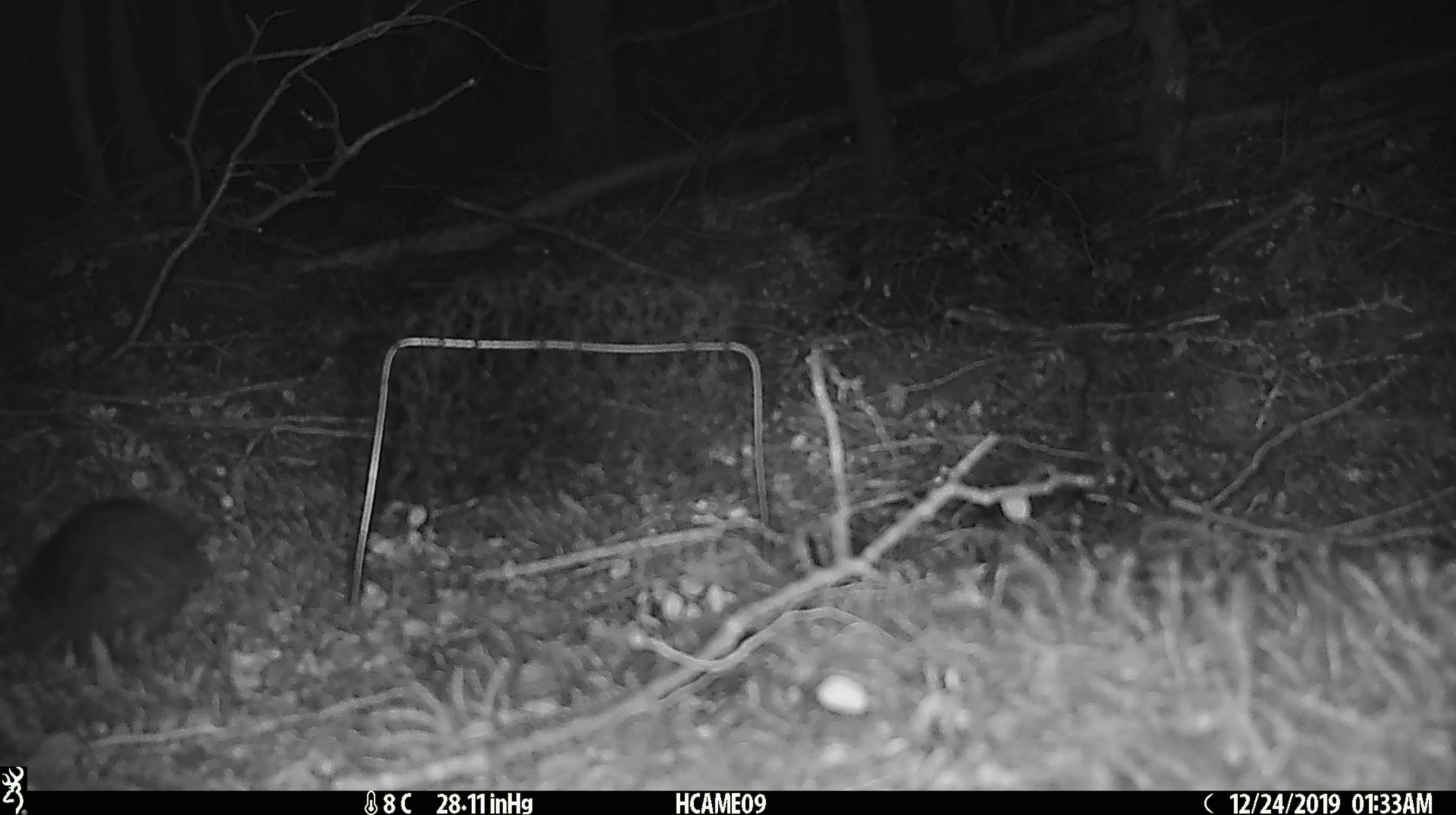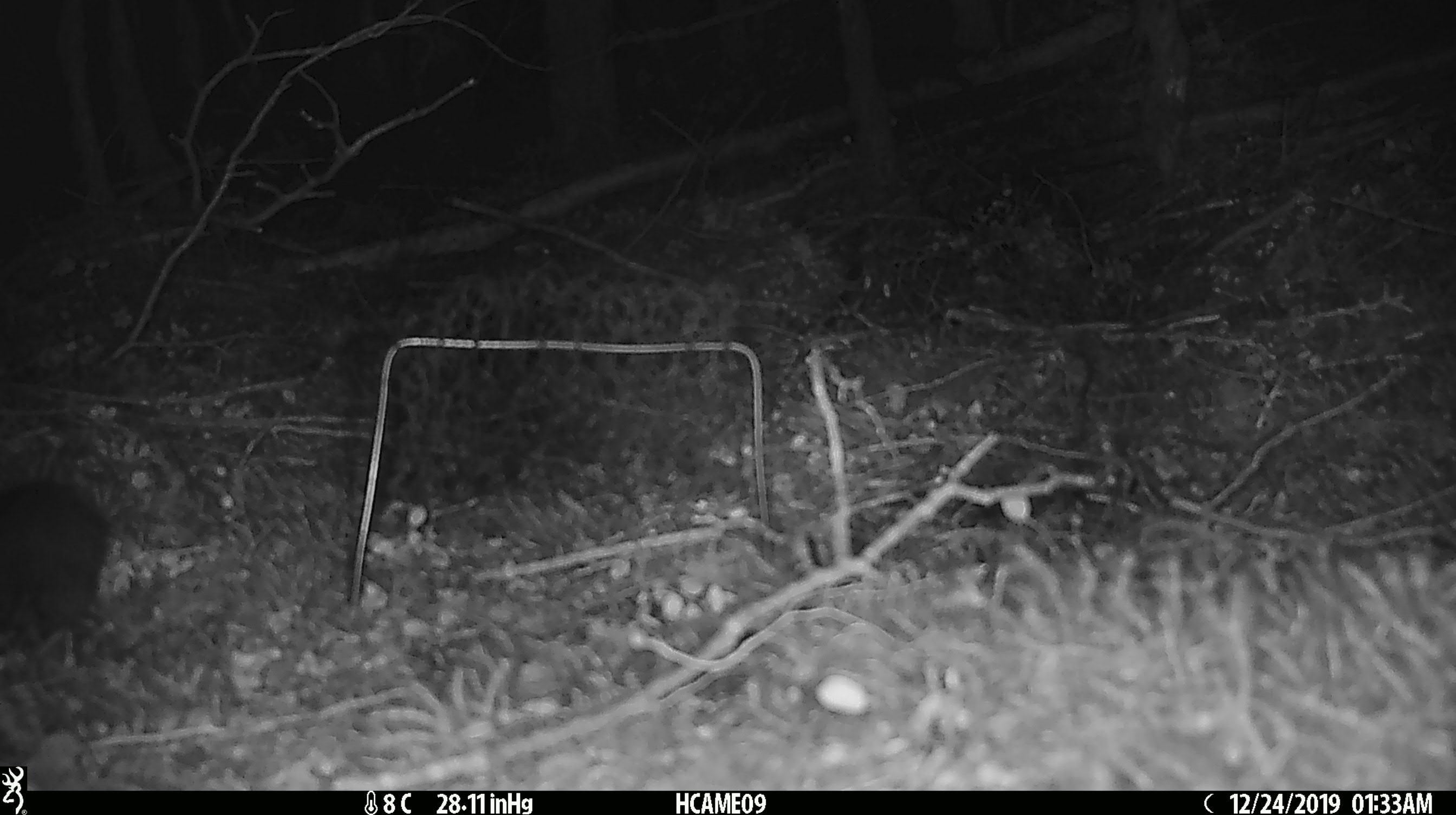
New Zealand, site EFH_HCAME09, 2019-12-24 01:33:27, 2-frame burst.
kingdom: Animalia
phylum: Chordata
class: Mammalia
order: Rodentia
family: Muridae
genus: Rattus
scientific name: Rattus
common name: rat